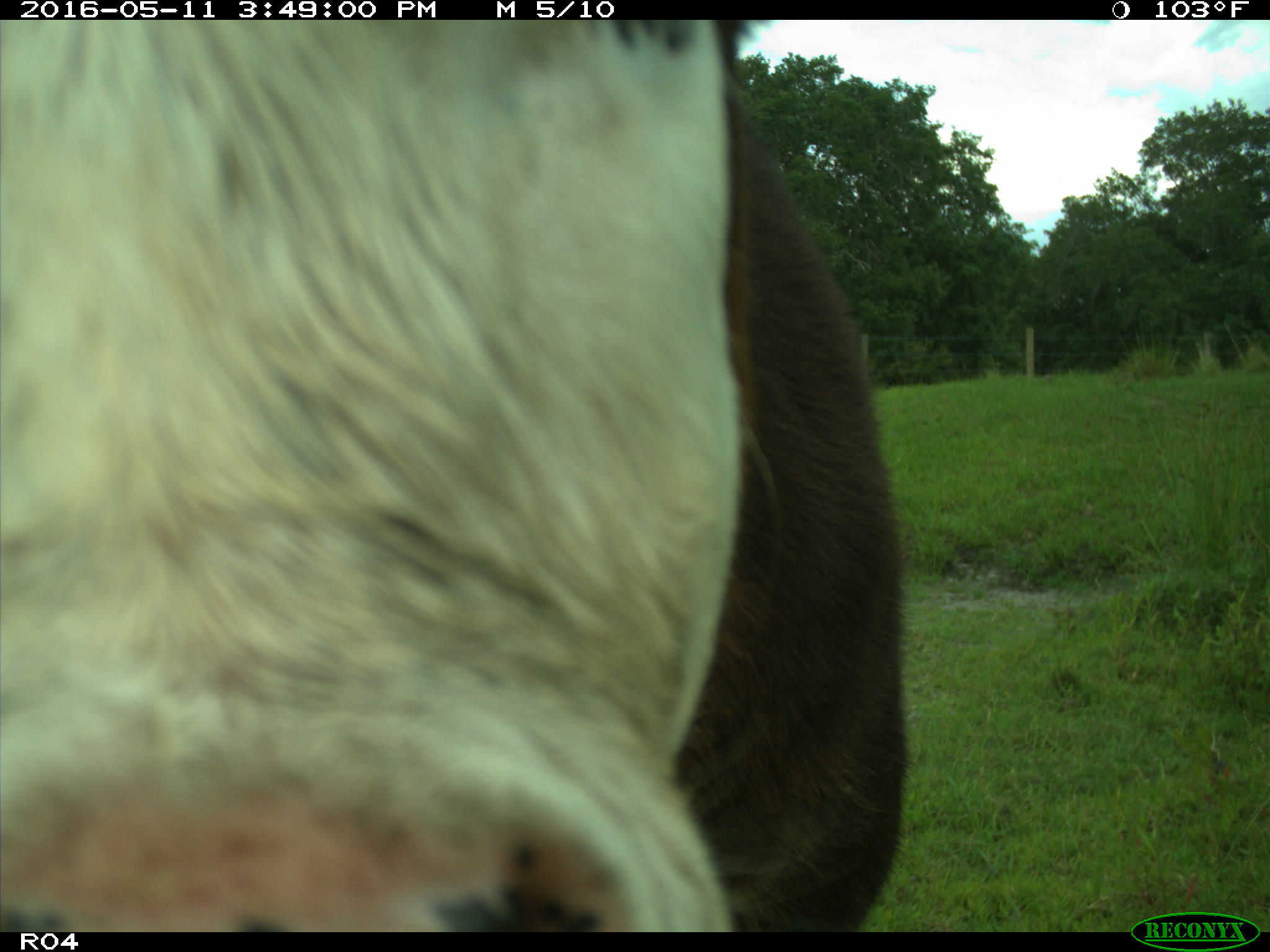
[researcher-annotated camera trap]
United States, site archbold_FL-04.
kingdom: Animalia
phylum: Chordata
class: Mammalia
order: Artiodactyla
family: Bovidae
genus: Bos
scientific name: Bos taurus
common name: domestic cow